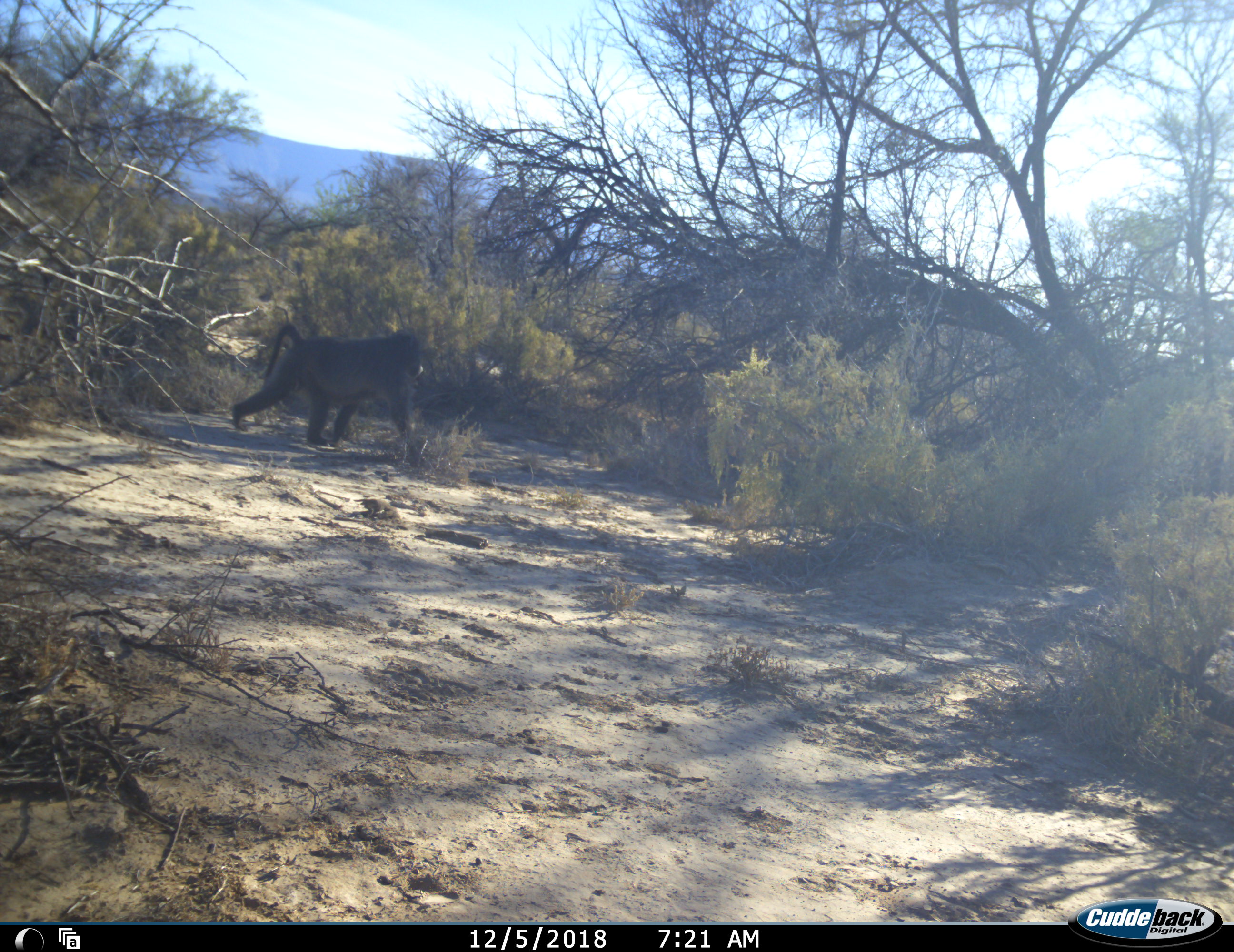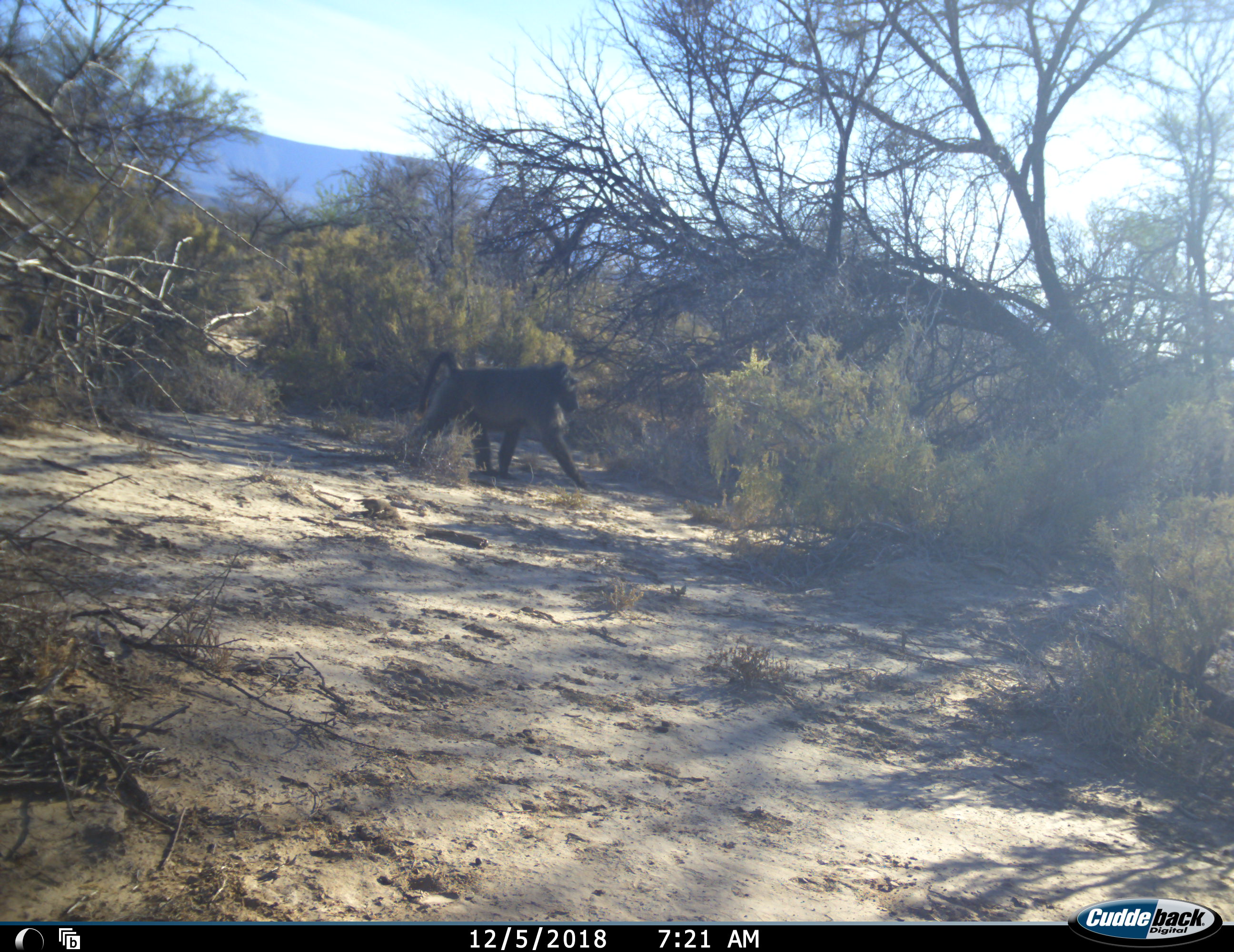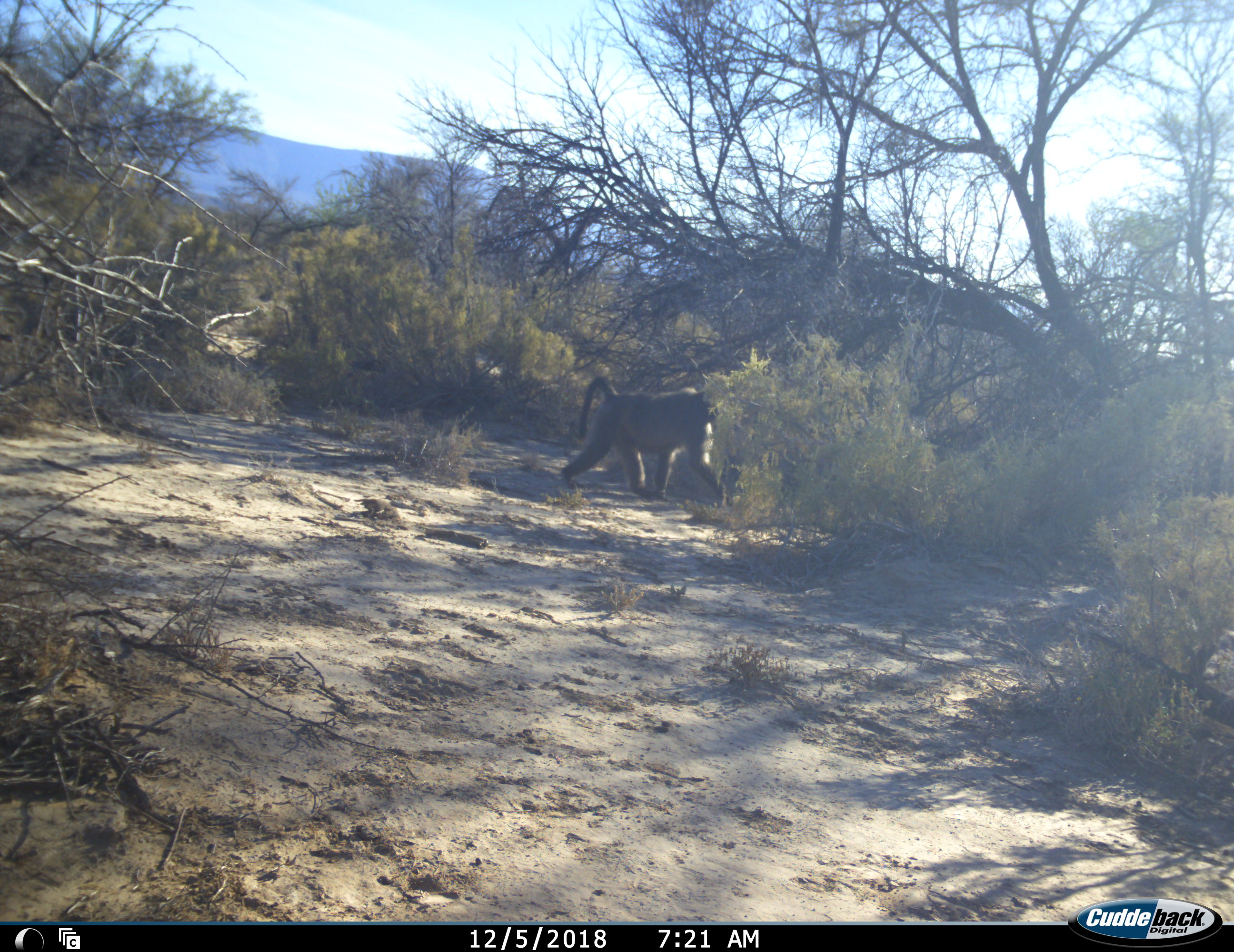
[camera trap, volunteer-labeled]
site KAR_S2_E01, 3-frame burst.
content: unidentified animal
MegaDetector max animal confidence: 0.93